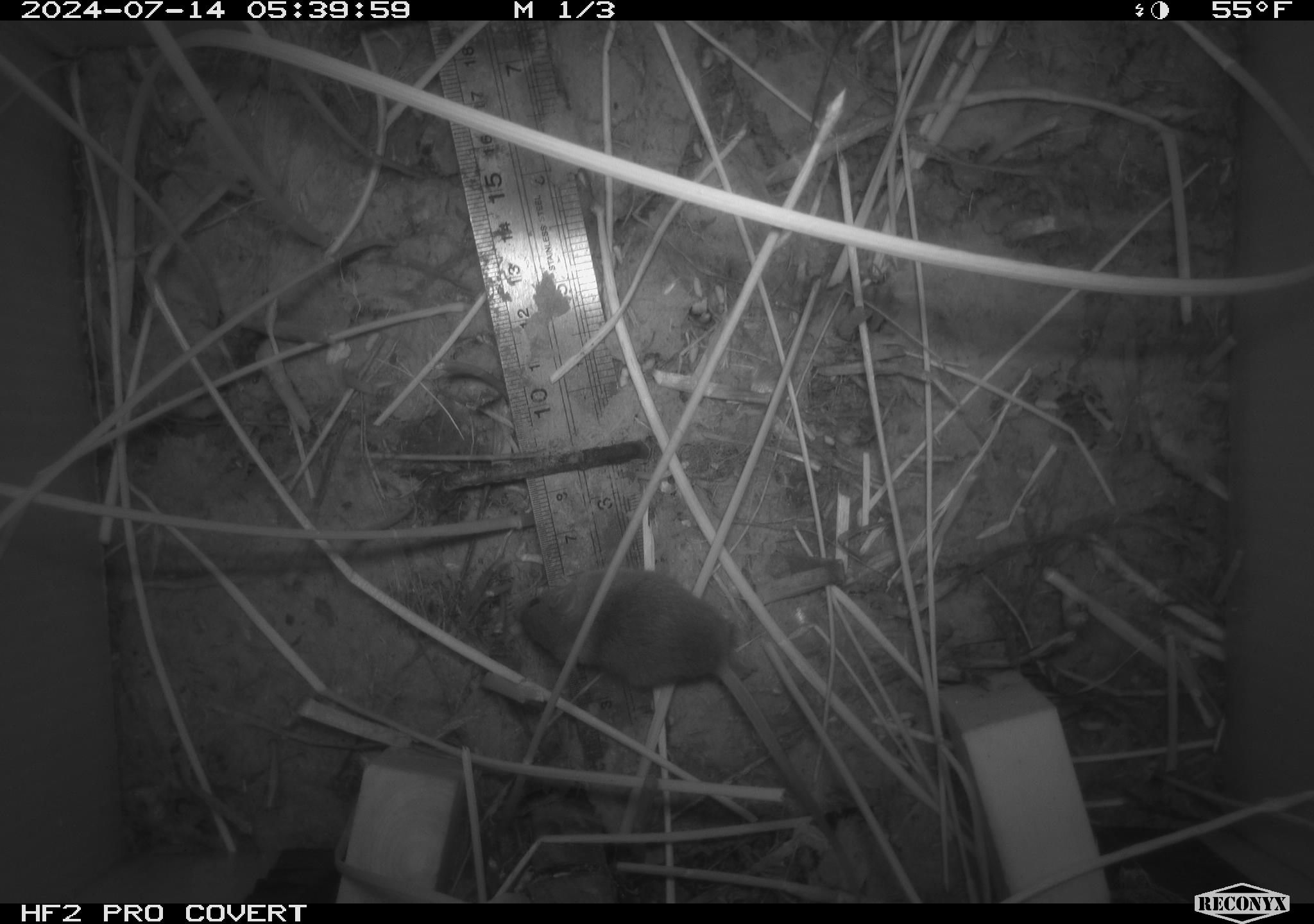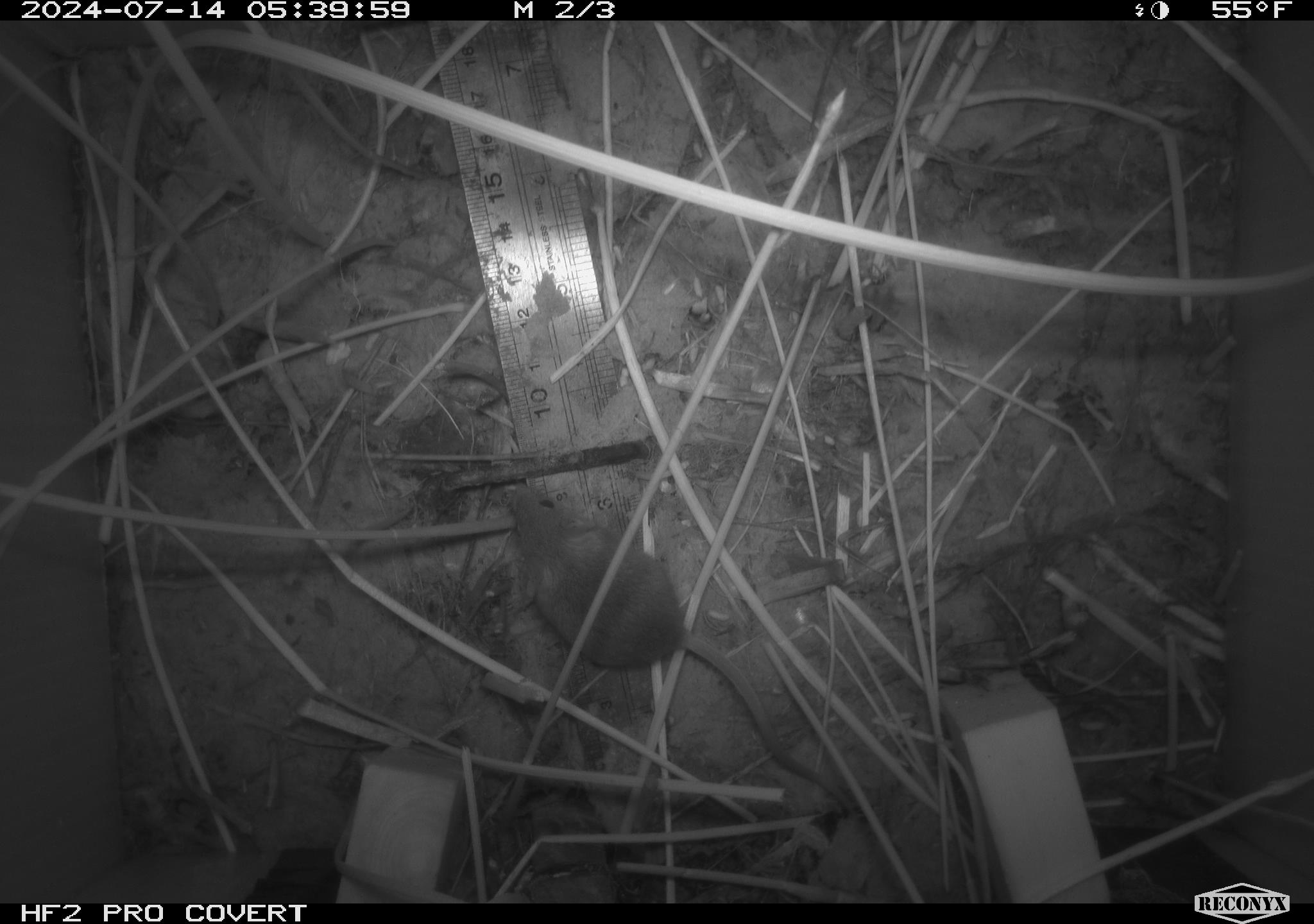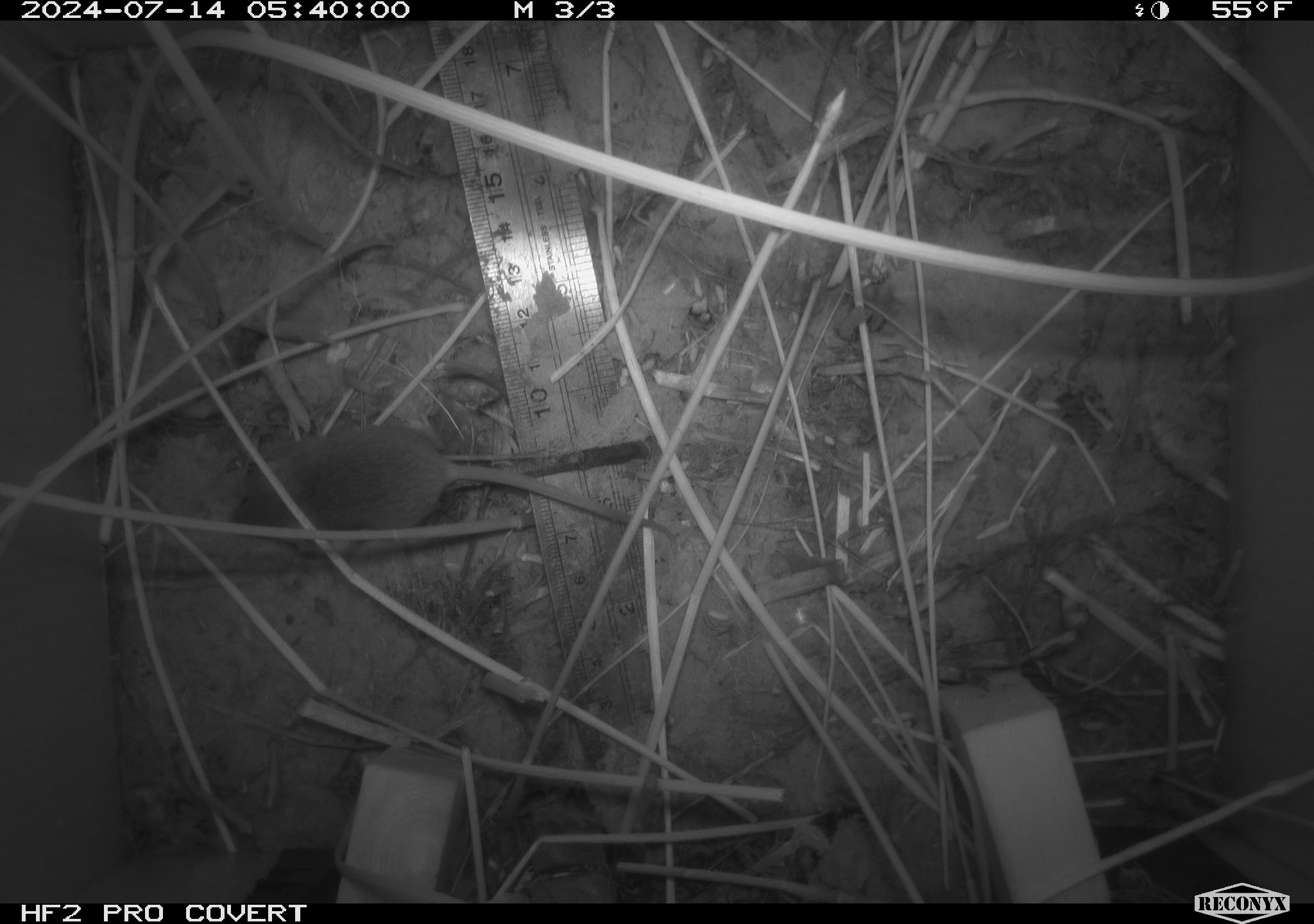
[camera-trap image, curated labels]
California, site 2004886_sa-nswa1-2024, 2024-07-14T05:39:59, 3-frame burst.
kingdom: Animalia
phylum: Chordata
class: Mammalia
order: Rodentia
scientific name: Rodentia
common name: rodent